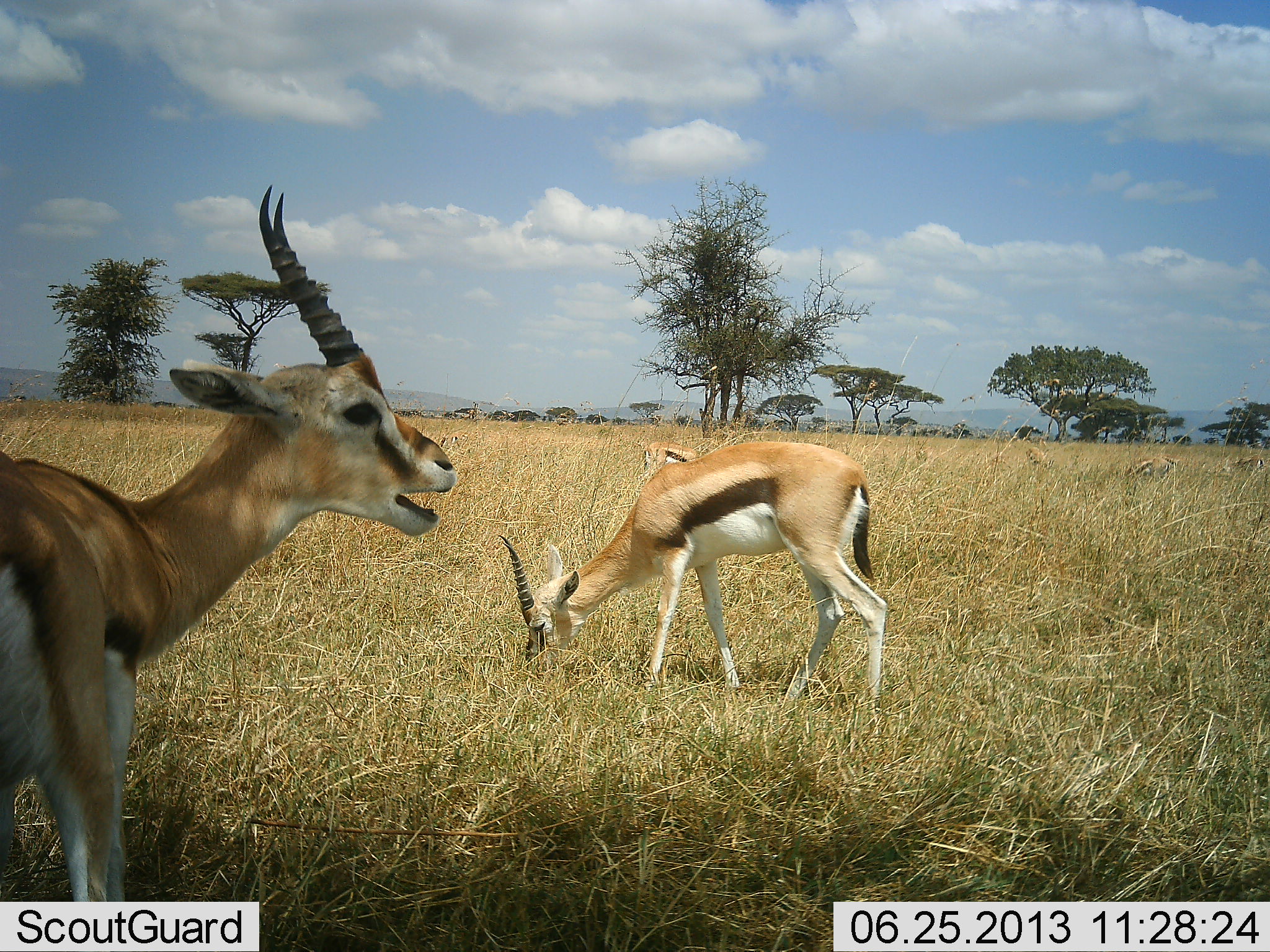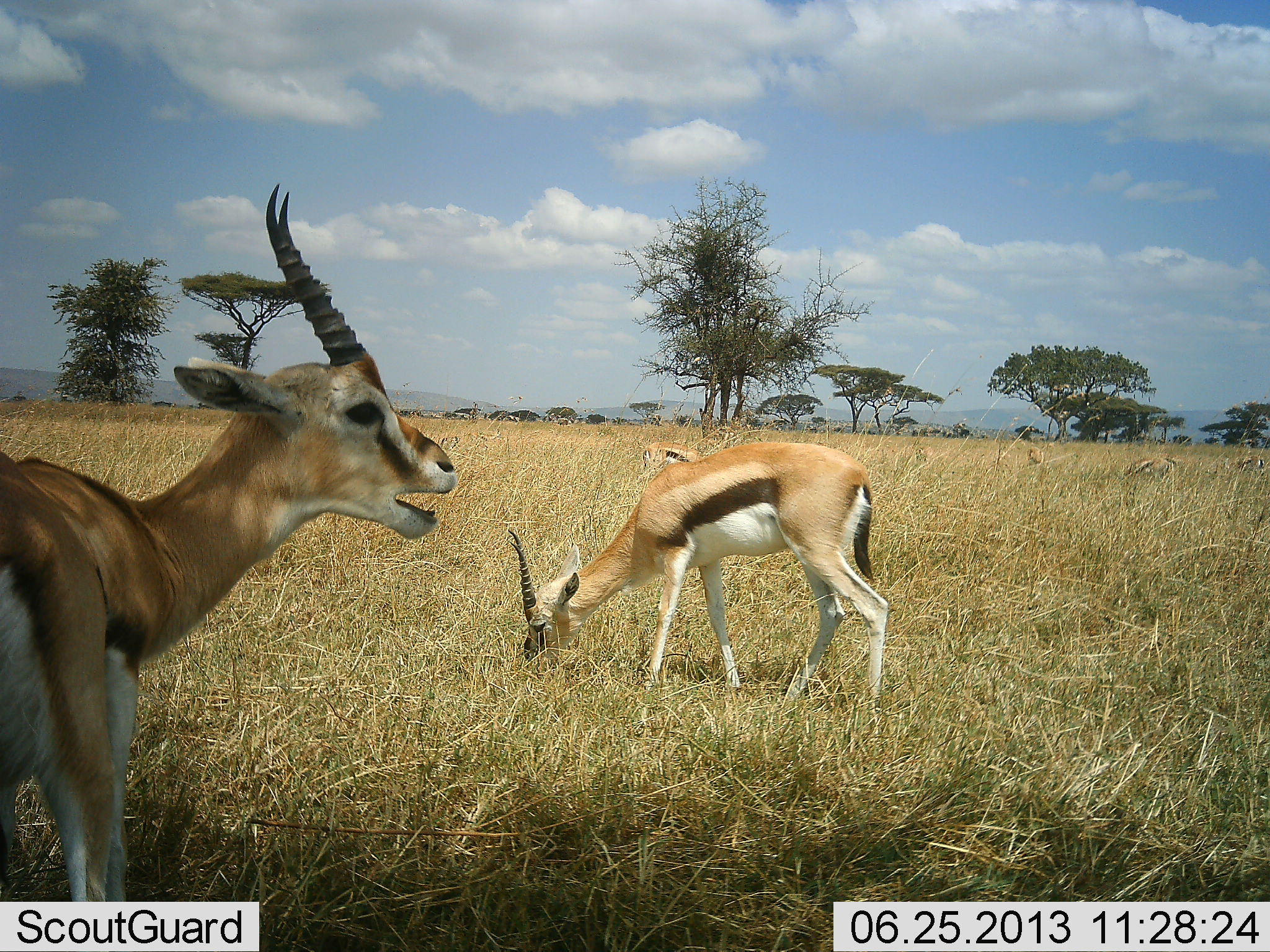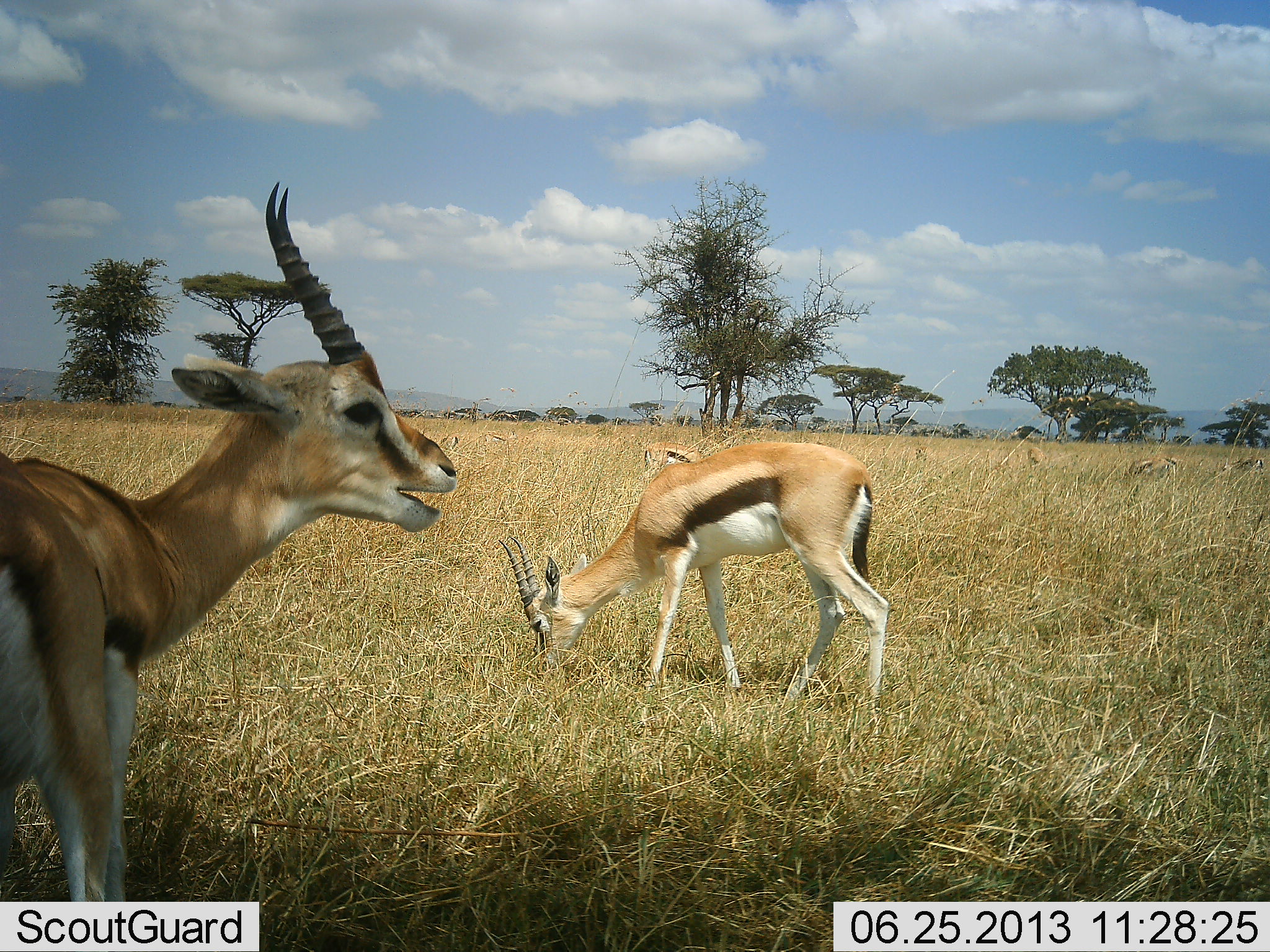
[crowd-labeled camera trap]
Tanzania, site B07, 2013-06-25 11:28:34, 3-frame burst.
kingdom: Animalia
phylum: Chordata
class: Mammalia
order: Artiodactyla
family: Bovidae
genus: Eudorcas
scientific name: Eudorcas thomsonii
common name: thomson's gazelle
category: gazellethomsons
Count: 3.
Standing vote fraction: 80%.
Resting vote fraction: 0%.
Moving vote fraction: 0%.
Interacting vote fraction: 10%.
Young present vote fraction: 0%.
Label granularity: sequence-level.